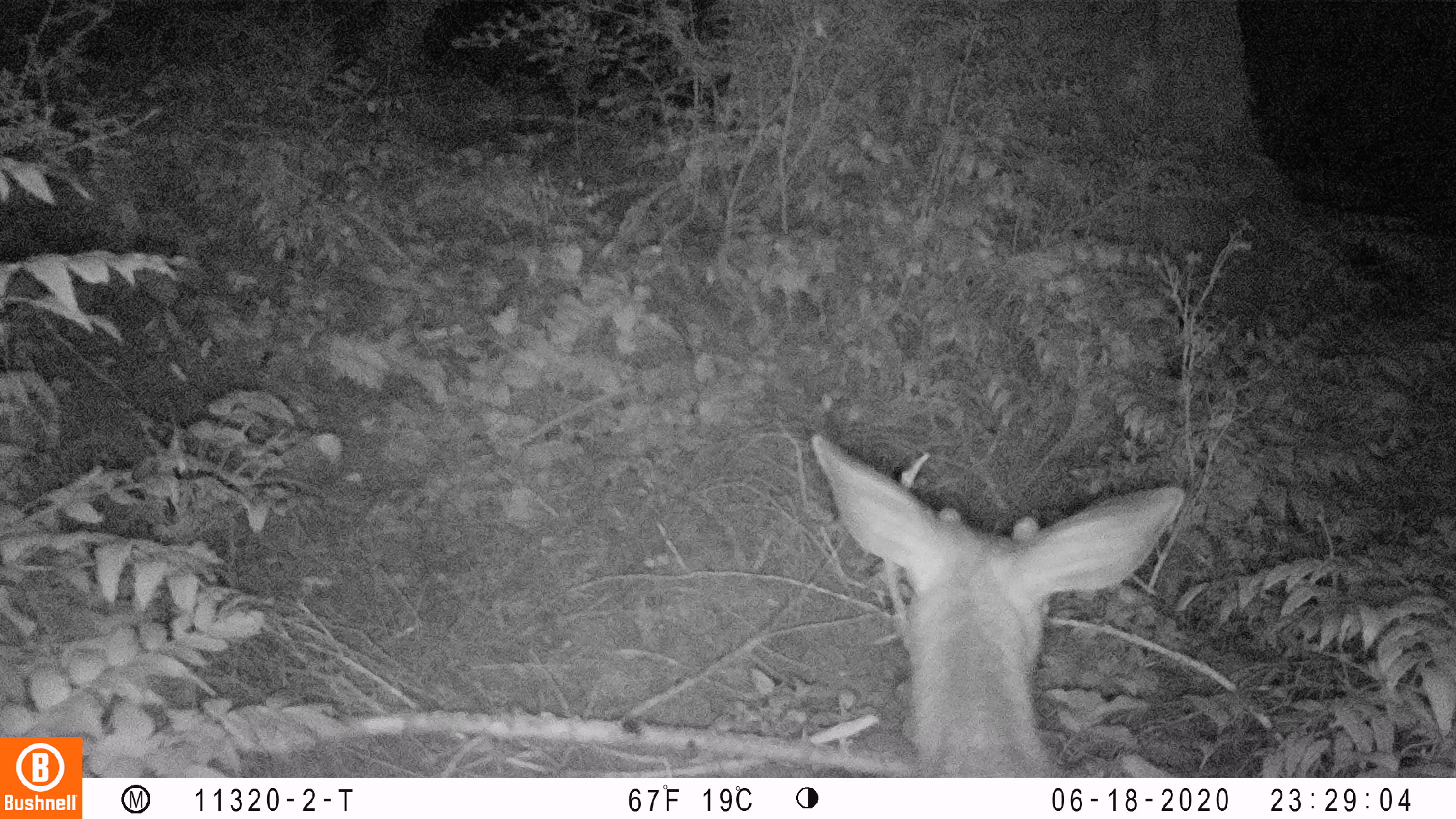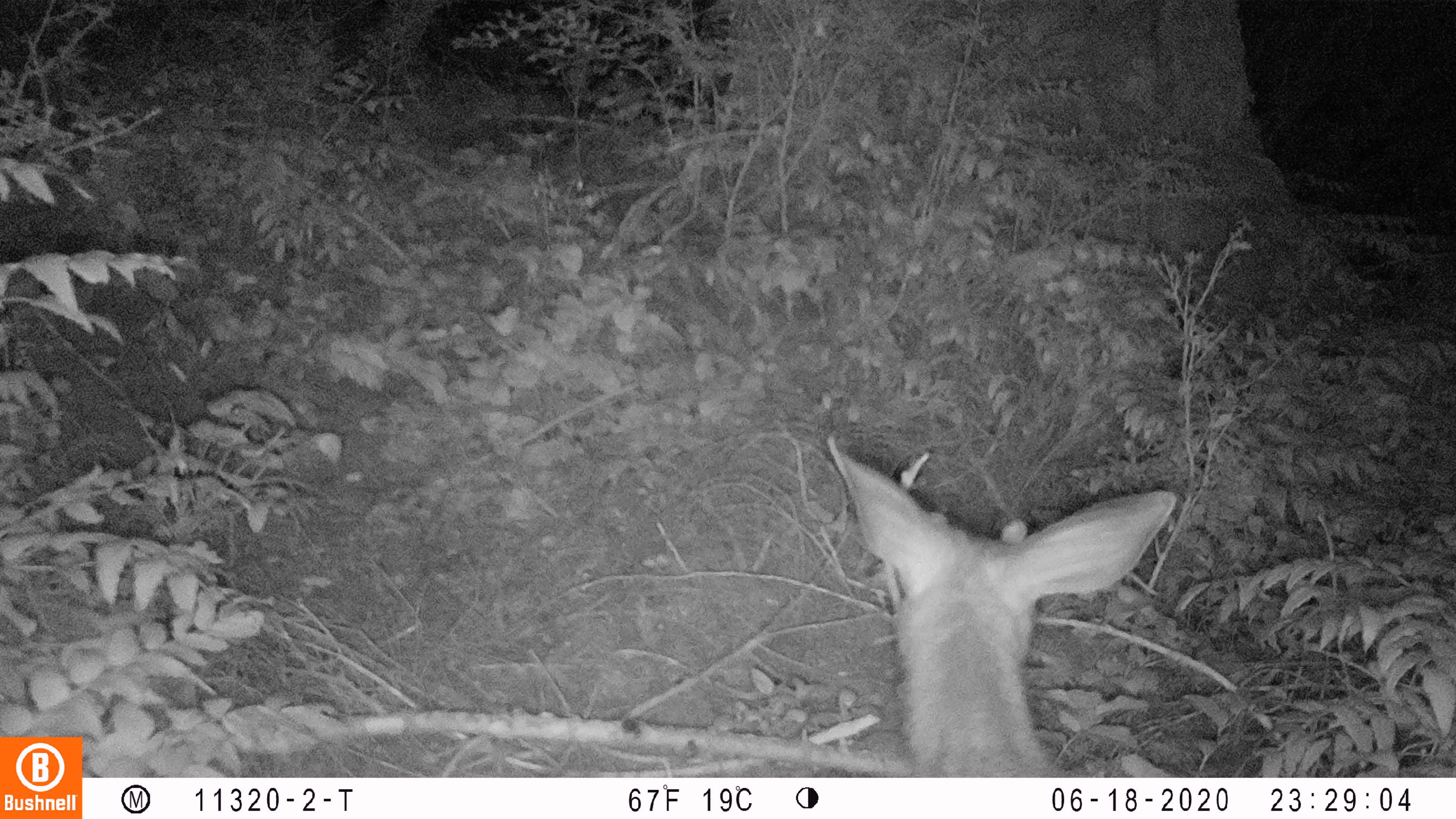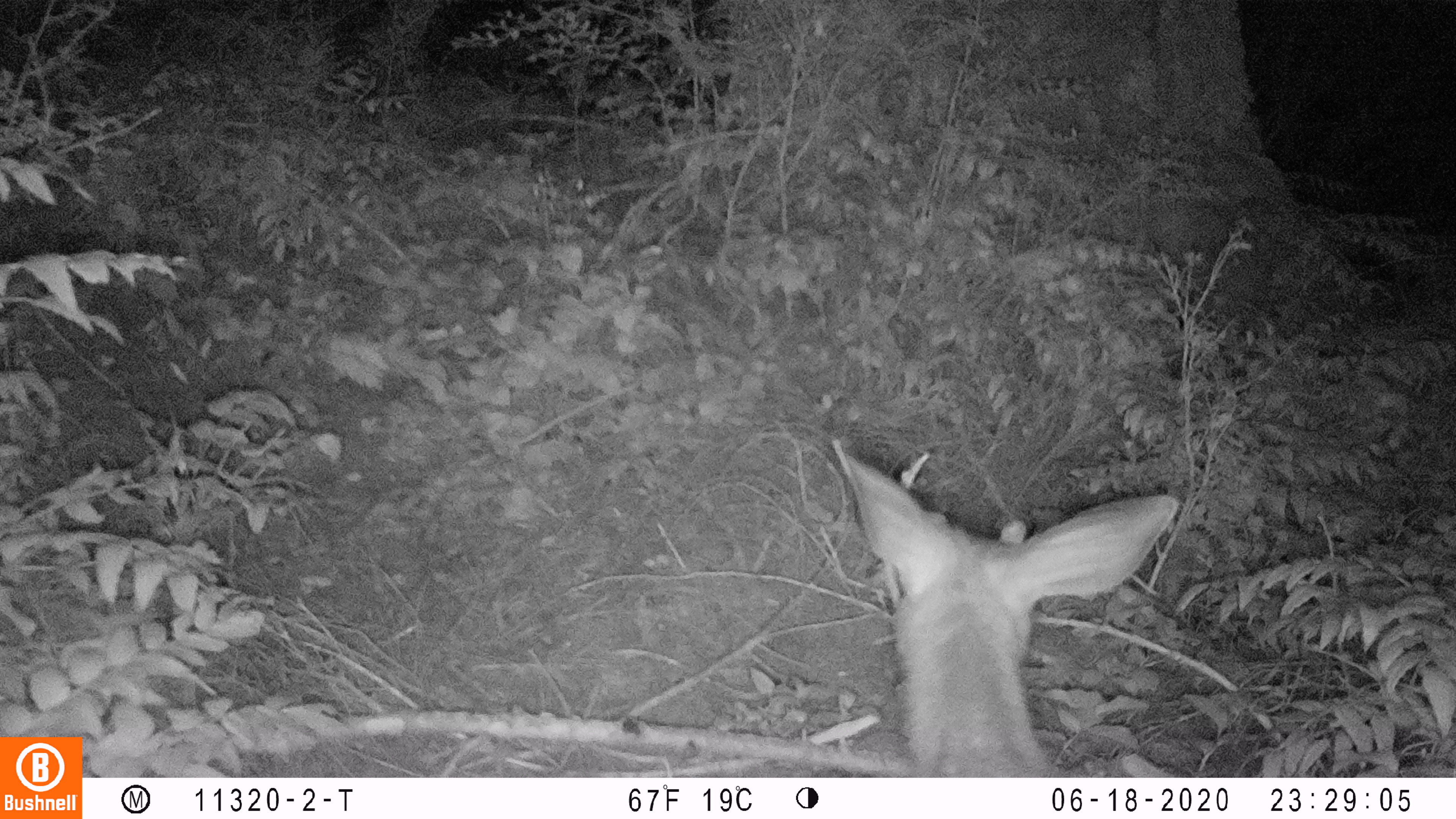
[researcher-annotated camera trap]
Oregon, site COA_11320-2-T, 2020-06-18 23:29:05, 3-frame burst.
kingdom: Animalia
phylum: Chordata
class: Mammalia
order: Artiodactyla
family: Cervidae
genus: Odocoileus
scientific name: Odocoileus hemionus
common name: black-tailed deer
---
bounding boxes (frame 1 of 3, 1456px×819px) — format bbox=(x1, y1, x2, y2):
black-tailed deer: bbox=(799, 421, 1199, 774)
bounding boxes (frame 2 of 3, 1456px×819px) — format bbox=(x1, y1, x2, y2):
black-tailed deer: bbox=(821, 425, 1187, 772)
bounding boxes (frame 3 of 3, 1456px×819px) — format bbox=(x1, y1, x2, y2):
black-tailed deer: bbox=(825, 418, 1187, 770)